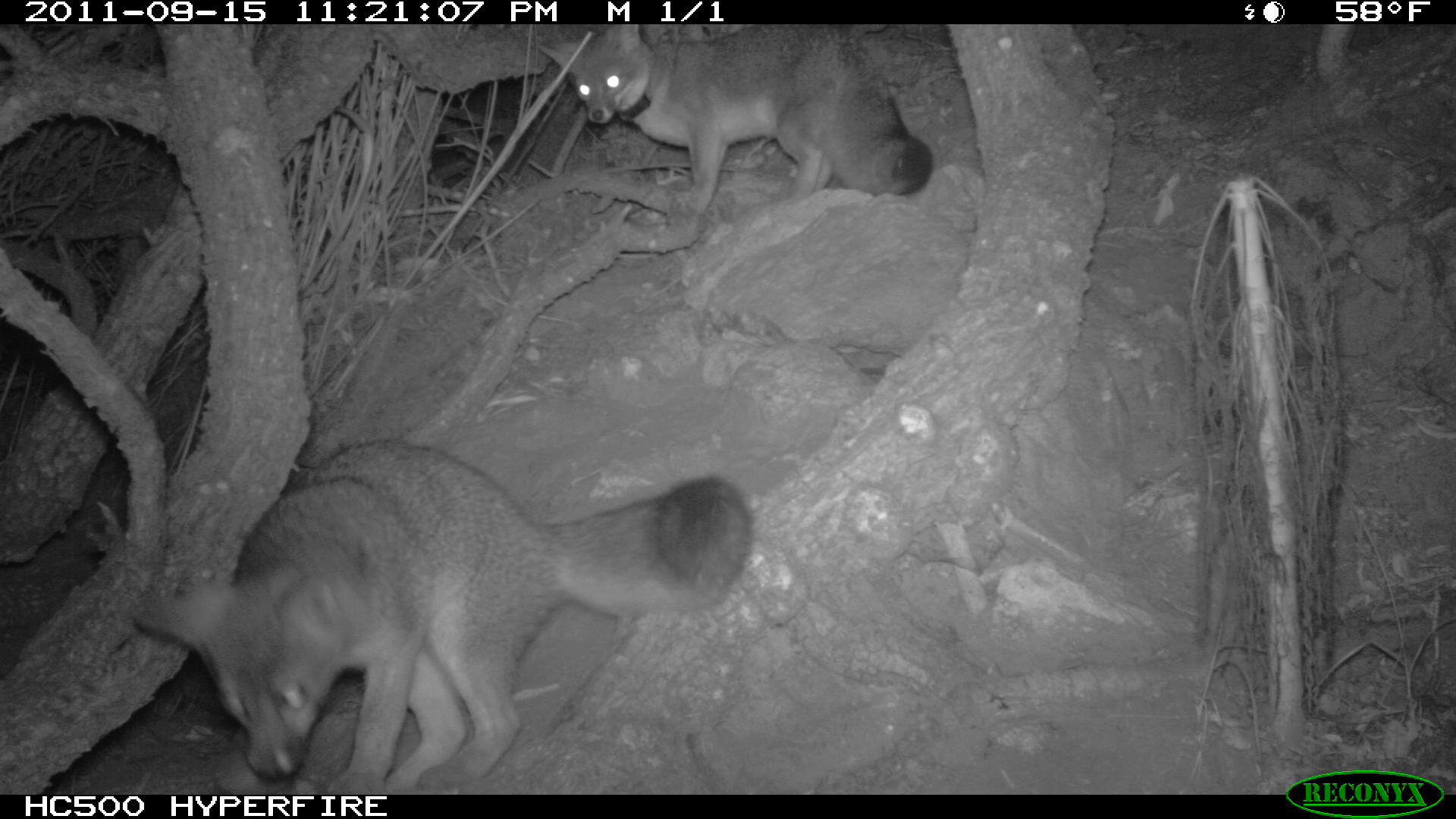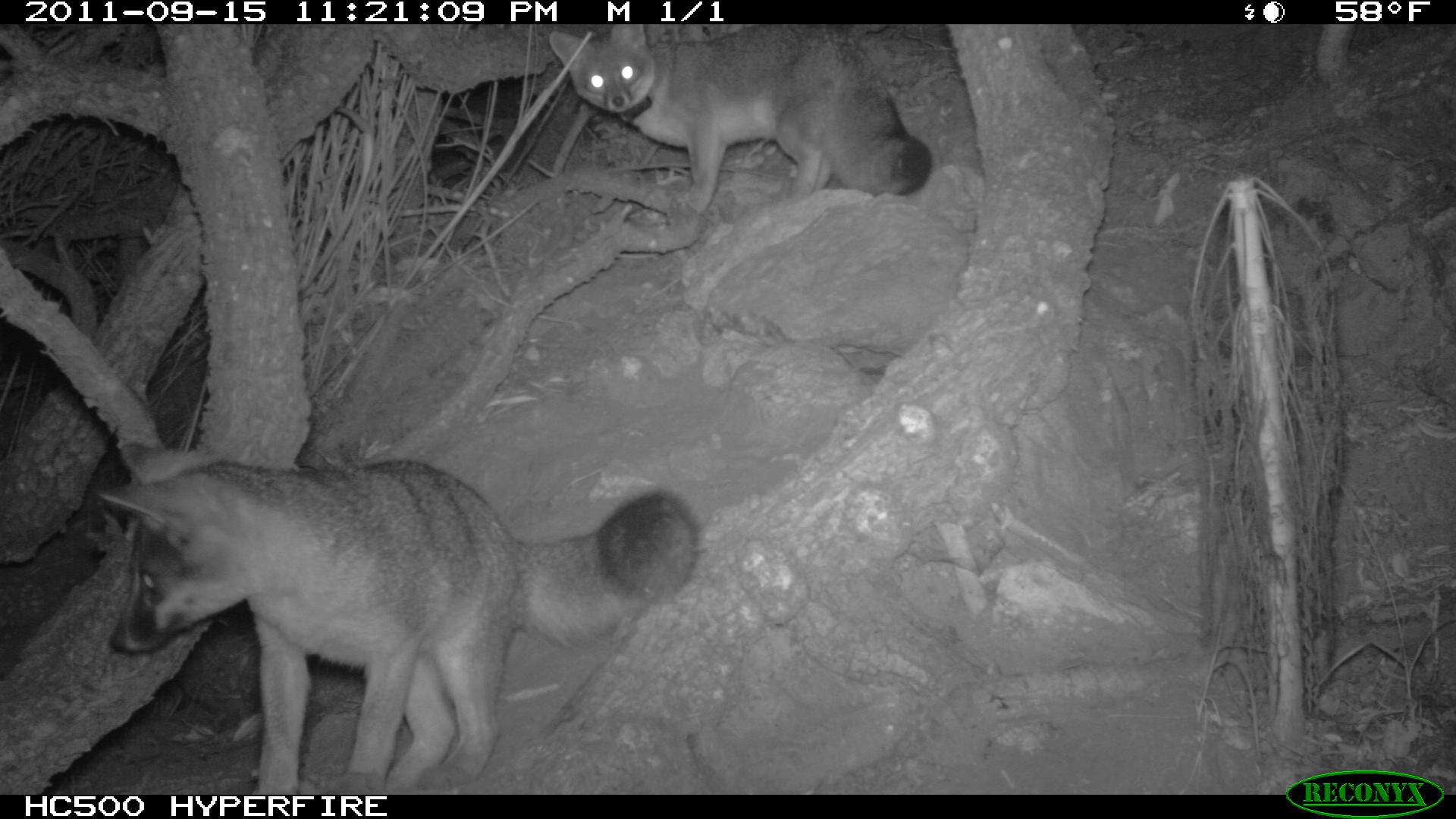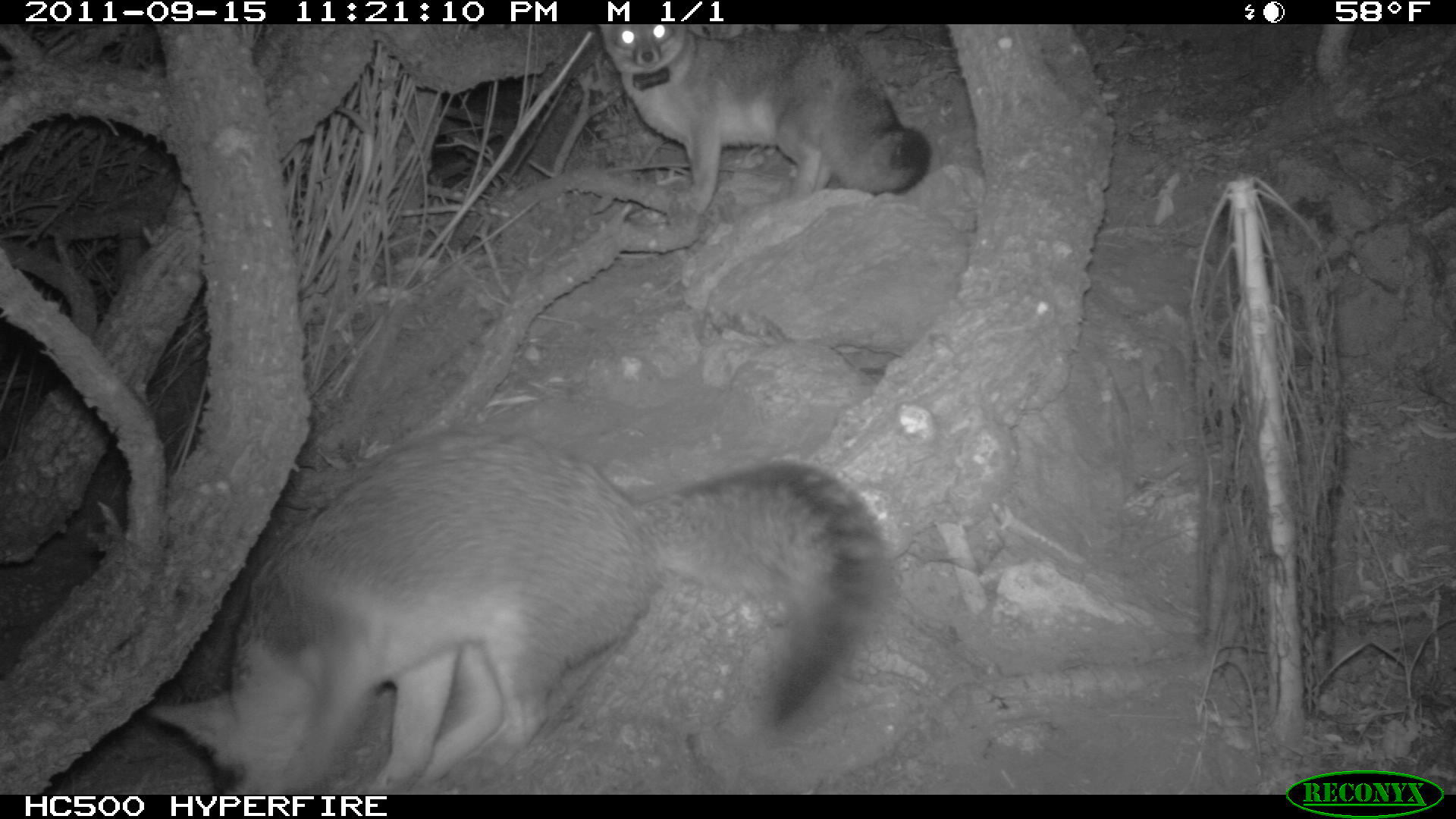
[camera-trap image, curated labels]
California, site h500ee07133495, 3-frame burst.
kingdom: Animalia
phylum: Chordata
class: Mammalia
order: Carnivora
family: Canidae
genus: Urocyon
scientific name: Urocyon littoralis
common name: island fox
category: fox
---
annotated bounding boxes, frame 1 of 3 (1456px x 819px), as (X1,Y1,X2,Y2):
fox: (132,441,752,794); (539,24,931,214)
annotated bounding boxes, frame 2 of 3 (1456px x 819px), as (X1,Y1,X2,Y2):
fox: (98,460,698,794); (549,24,931,214)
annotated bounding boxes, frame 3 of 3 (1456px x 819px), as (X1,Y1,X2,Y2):
fox: (142,428,905,795); (598,24,933,213)